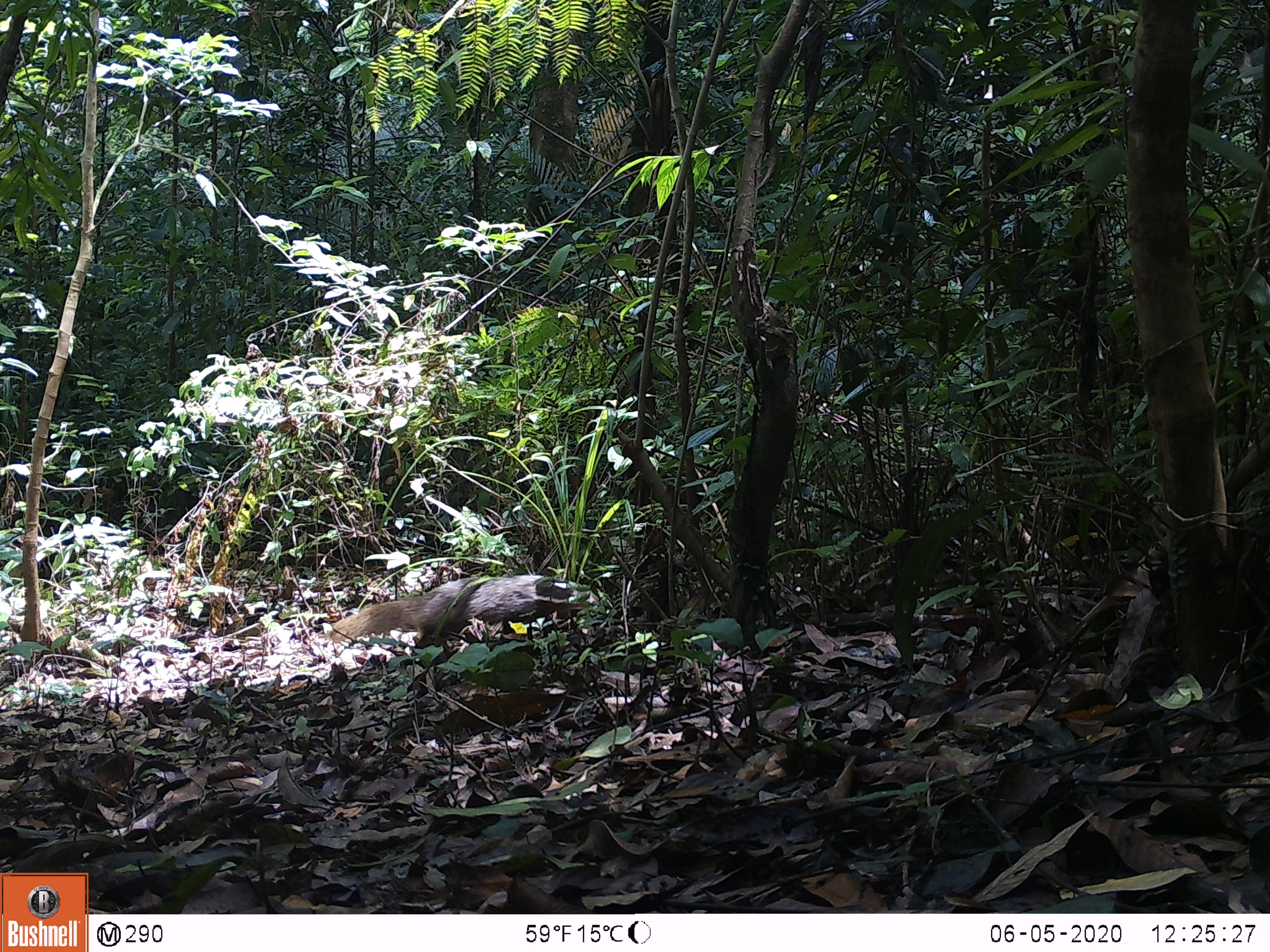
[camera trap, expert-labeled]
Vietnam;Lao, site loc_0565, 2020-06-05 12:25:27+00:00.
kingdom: Animalia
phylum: Chordata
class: Mammalia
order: Carnivora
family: Herpestidae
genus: Urva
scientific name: Urva urva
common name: crab-eating mongoose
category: crab eating mongoose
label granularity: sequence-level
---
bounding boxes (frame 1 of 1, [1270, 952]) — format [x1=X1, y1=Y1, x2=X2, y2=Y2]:
crab eating mongoose: [x1=327, y1=574, x2=599, y2=645]